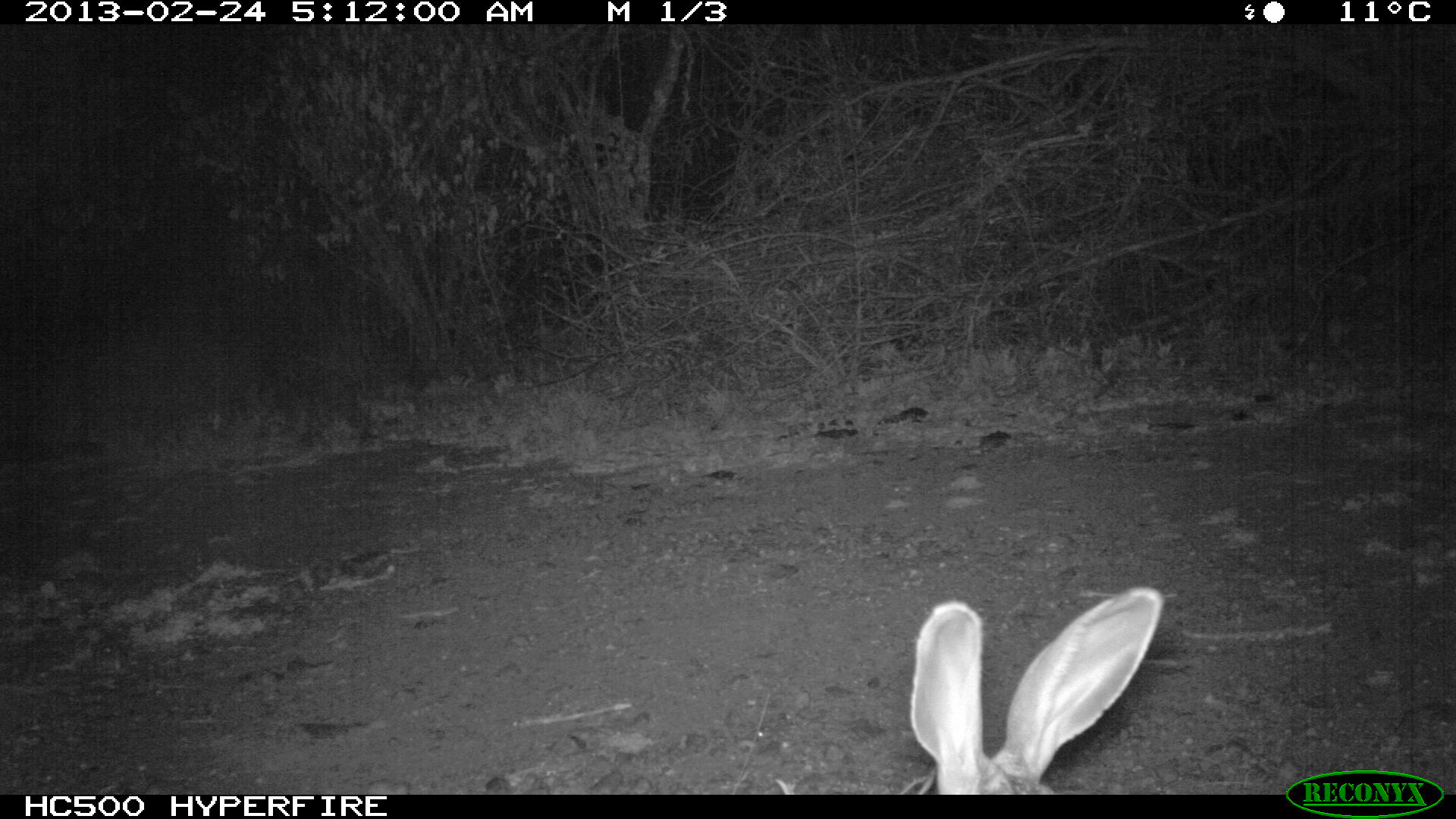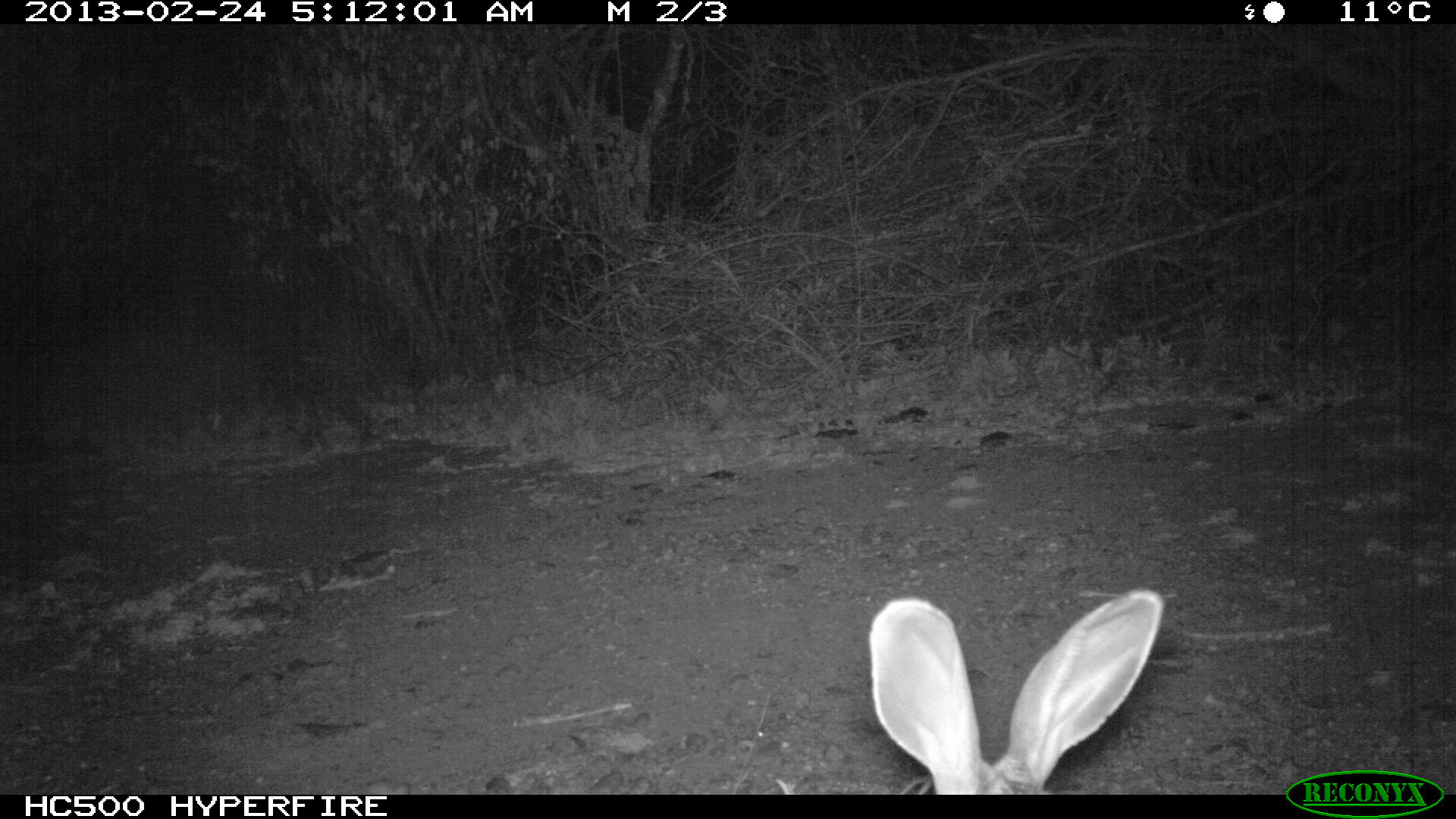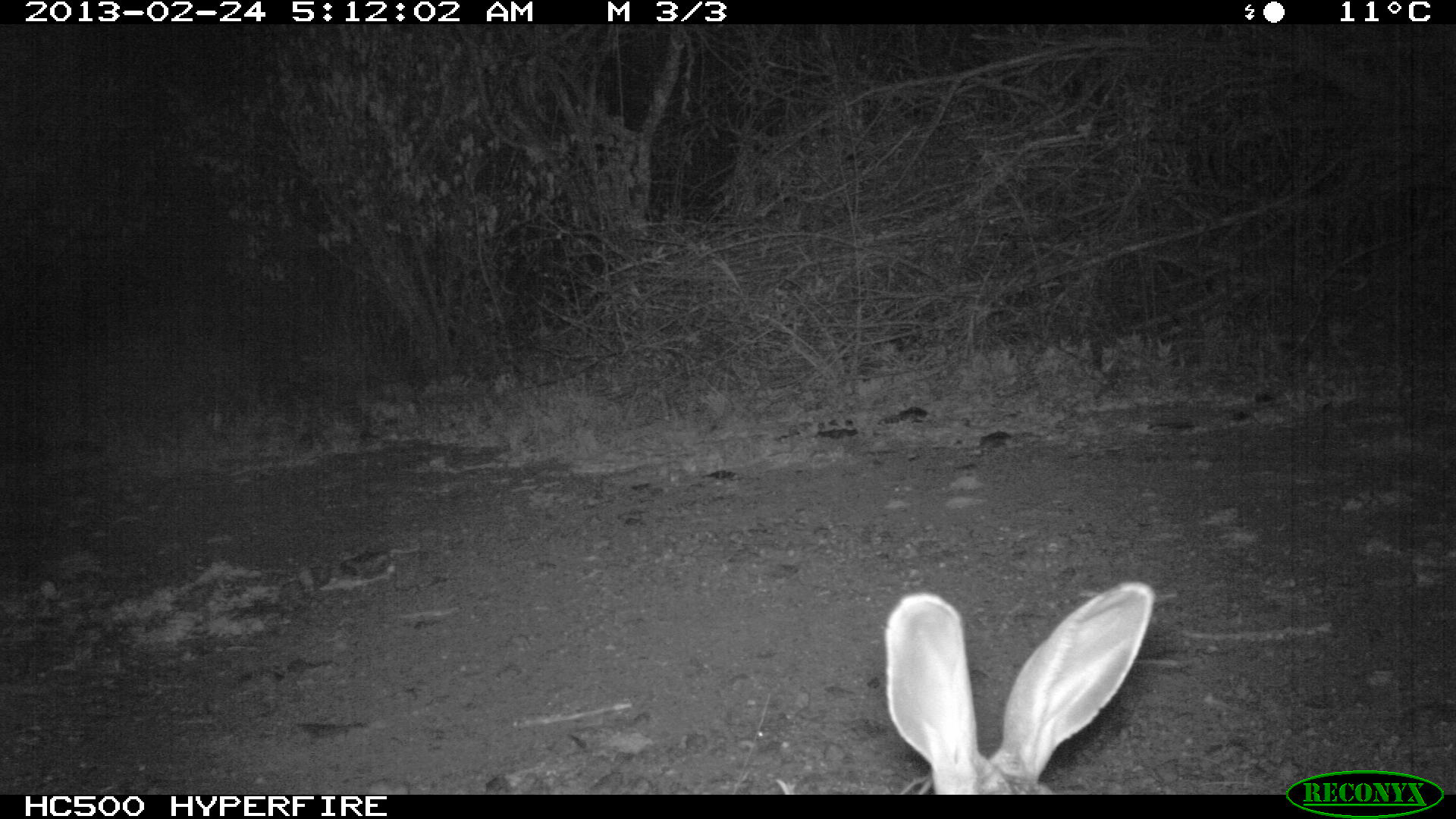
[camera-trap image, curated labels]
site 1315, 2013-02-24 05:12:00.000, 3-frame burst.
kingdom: Animalia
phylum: Chordata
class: Mammalia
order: Lagomorpha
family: Leporidae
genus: Lepus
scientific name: Lepus saxatilis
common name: scrub hare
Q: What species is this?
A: Lepus saxatilis (scrub hare).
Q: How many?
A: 1.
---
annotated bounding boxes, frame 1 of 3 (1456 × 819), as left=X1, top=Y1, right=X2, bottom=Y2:
lepus saxatilis: left=904, top=584, right=1163, bottom=791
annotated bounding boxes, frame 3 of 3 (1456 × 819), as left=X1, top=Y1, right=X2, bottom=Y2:
lepus saxatilis: left=881, top=578, right=1156, bottom=796